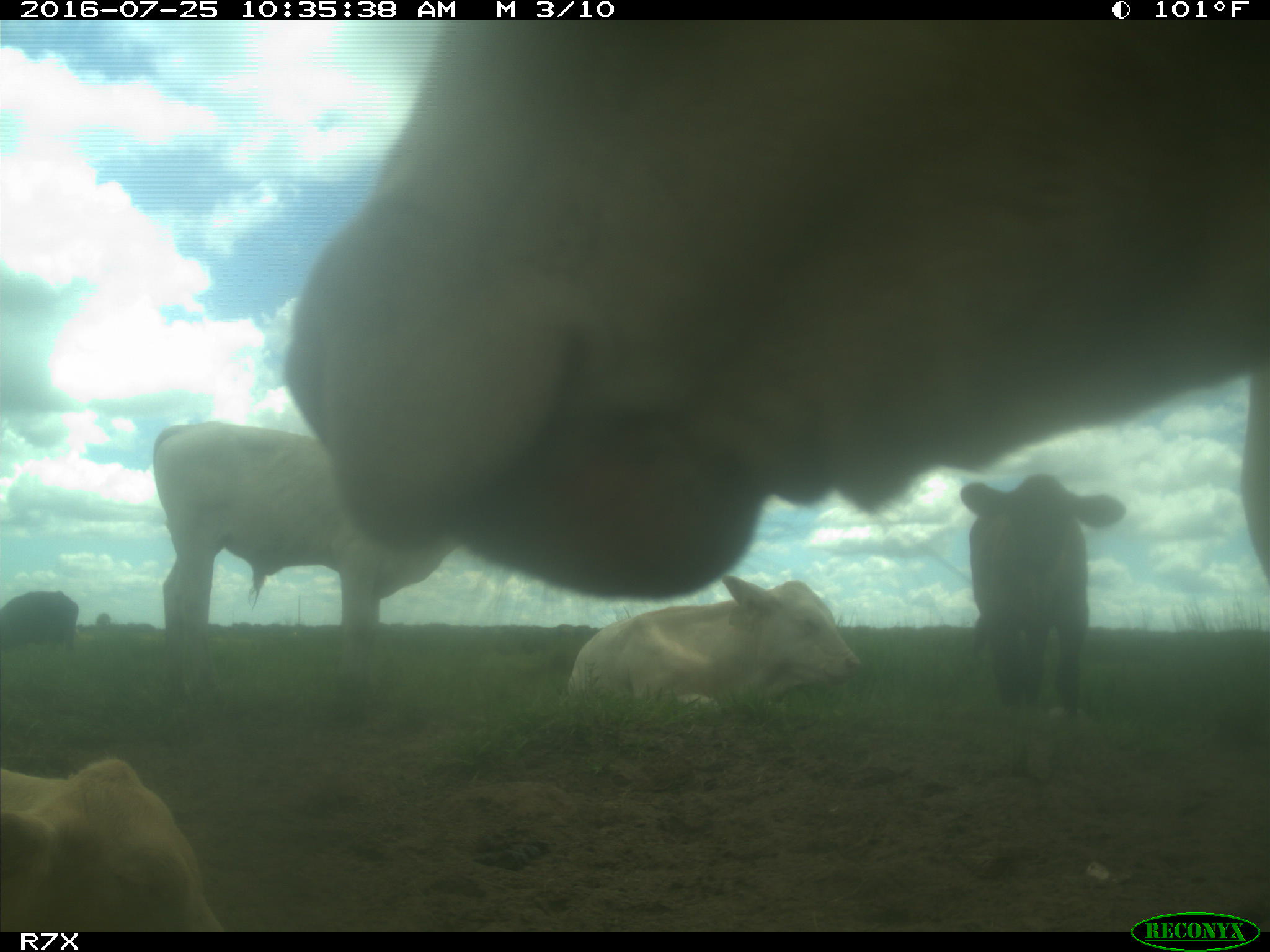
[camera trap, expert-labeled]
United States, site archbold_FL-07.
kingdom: Animalia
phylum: Chordata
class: Mammalia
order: Artiodactyla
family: Bovidae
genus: Bos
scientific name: Bos taurus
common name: domestic cow